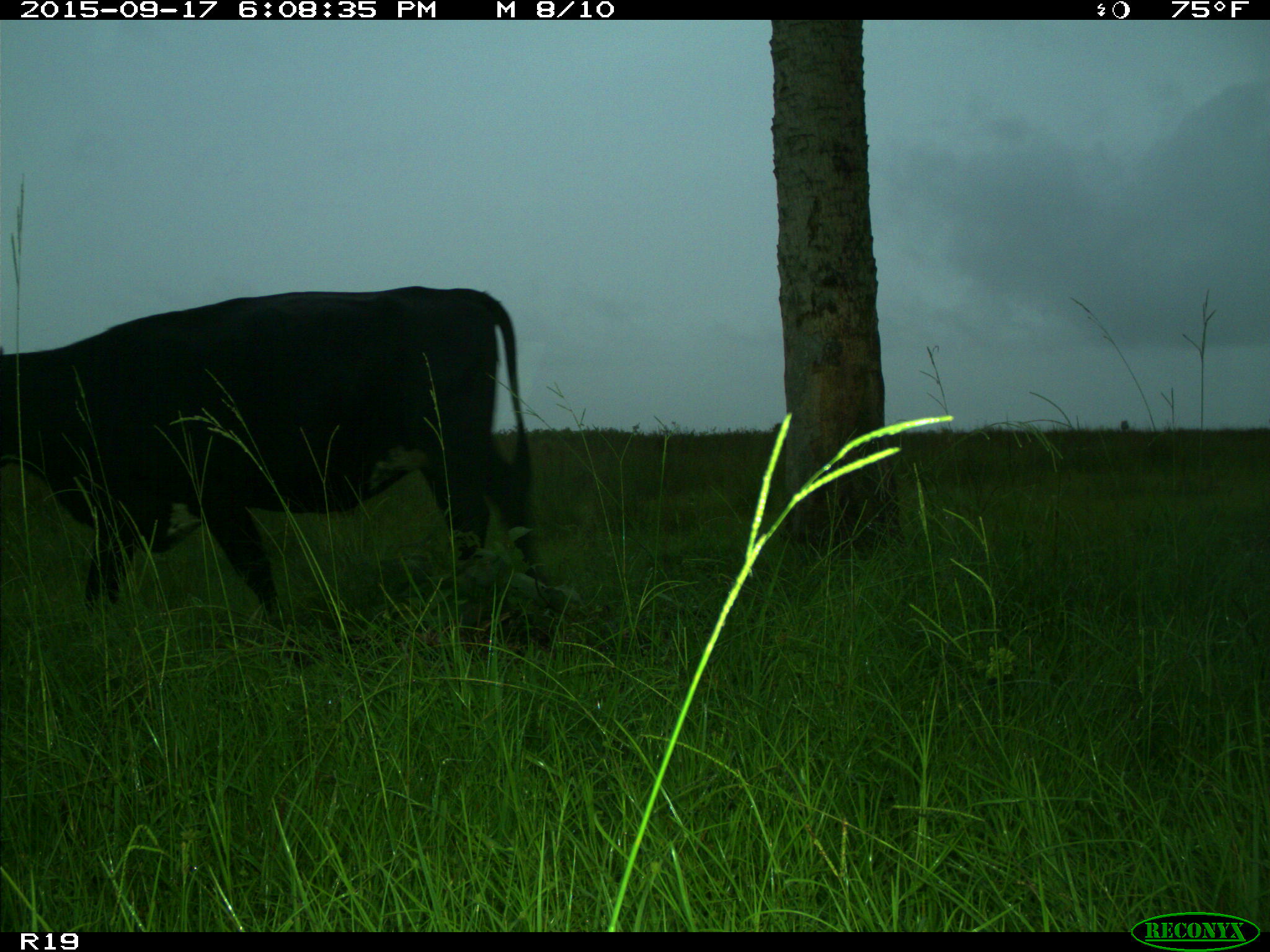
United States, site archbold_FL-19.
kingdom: Animalia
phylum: Chordata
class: Mammalia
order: Artiodactyla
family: Bovidae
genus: Bos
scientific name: Bos taurus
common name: domestic cow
Bos taurus (domestic cow).